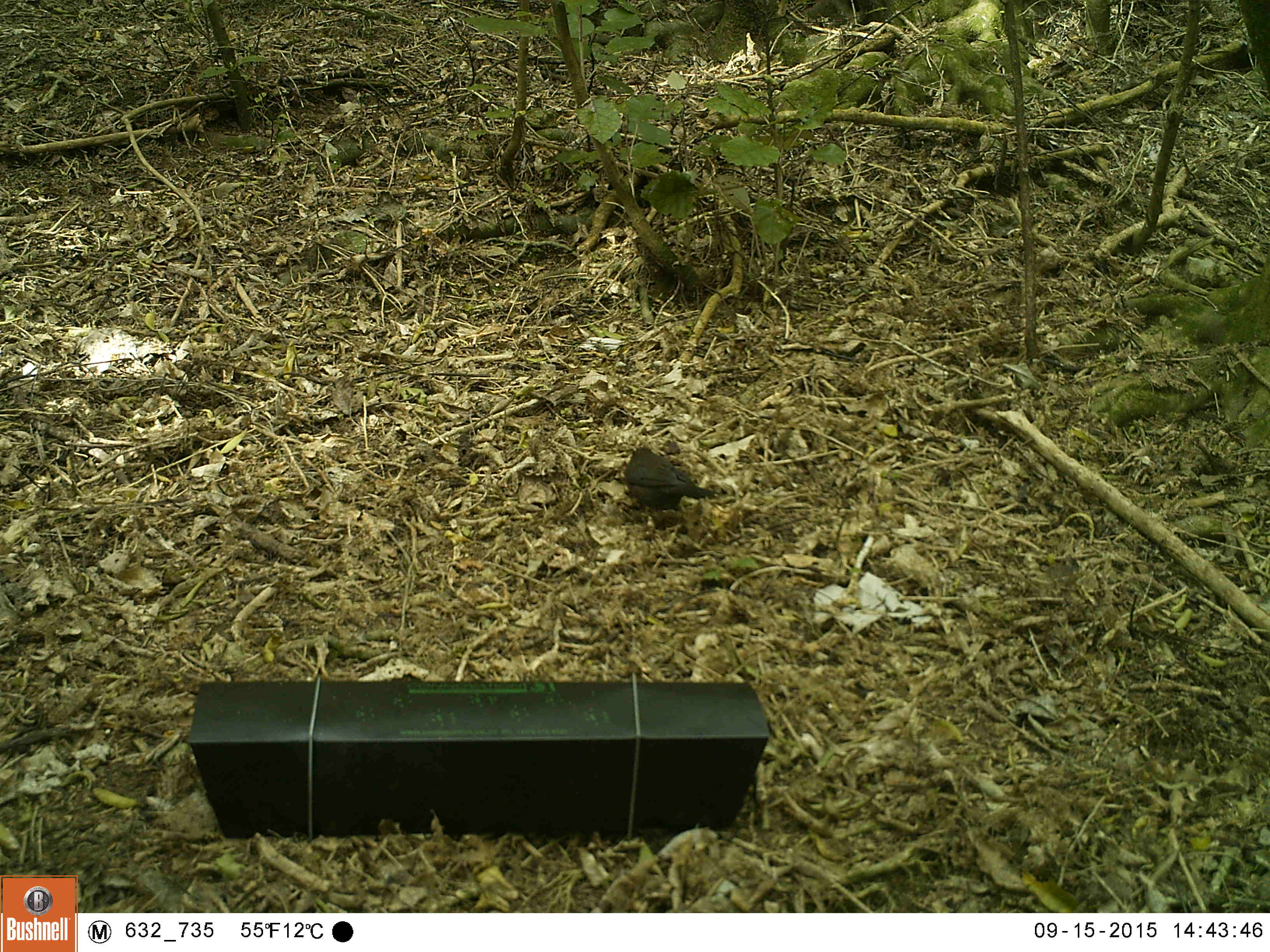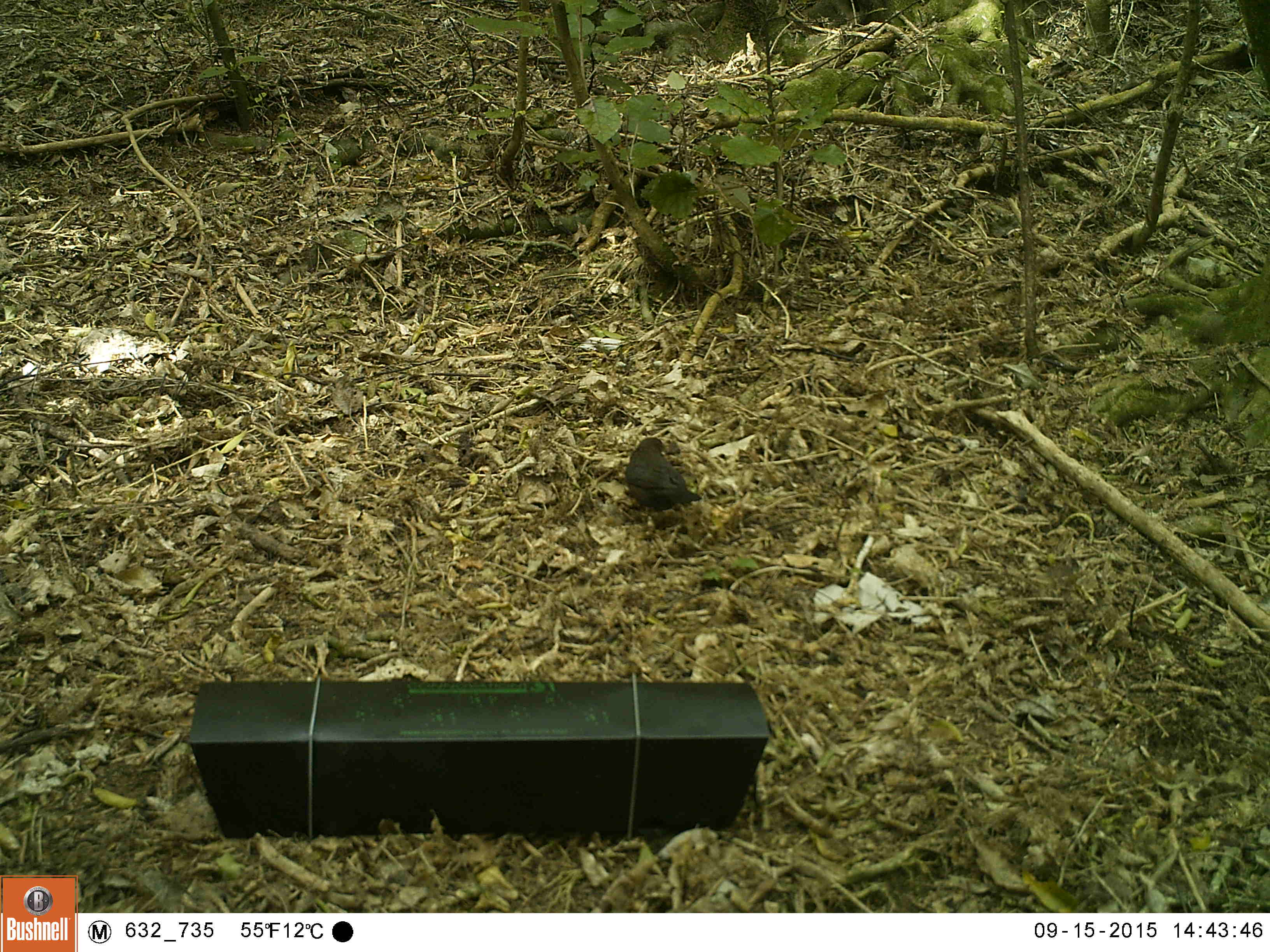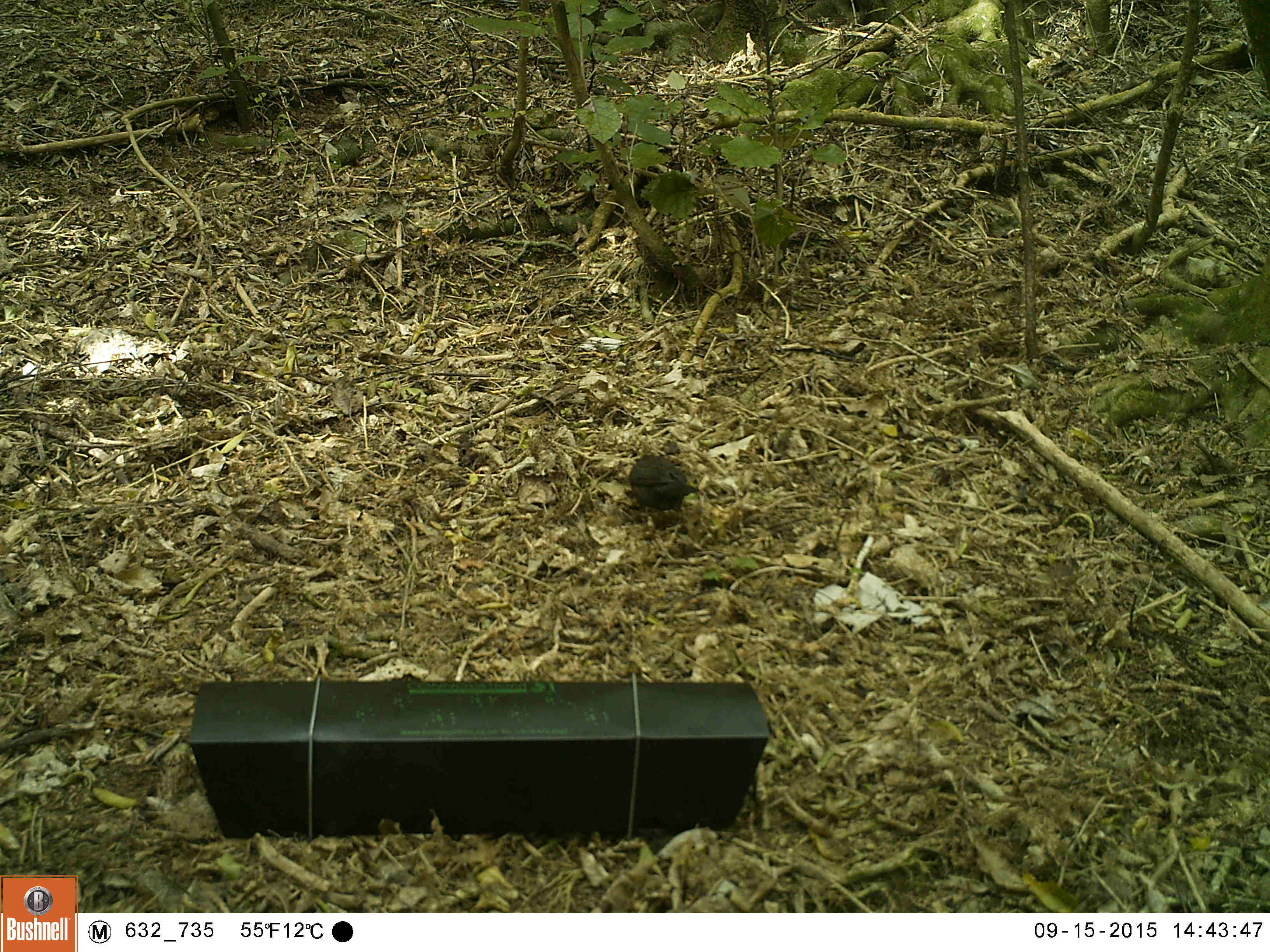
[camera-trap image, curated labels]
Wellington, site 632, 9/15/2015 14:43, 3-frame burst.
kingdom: Animalia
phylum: Chordata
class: Aves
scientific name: Aves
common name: bird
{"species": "bird (Aves)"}